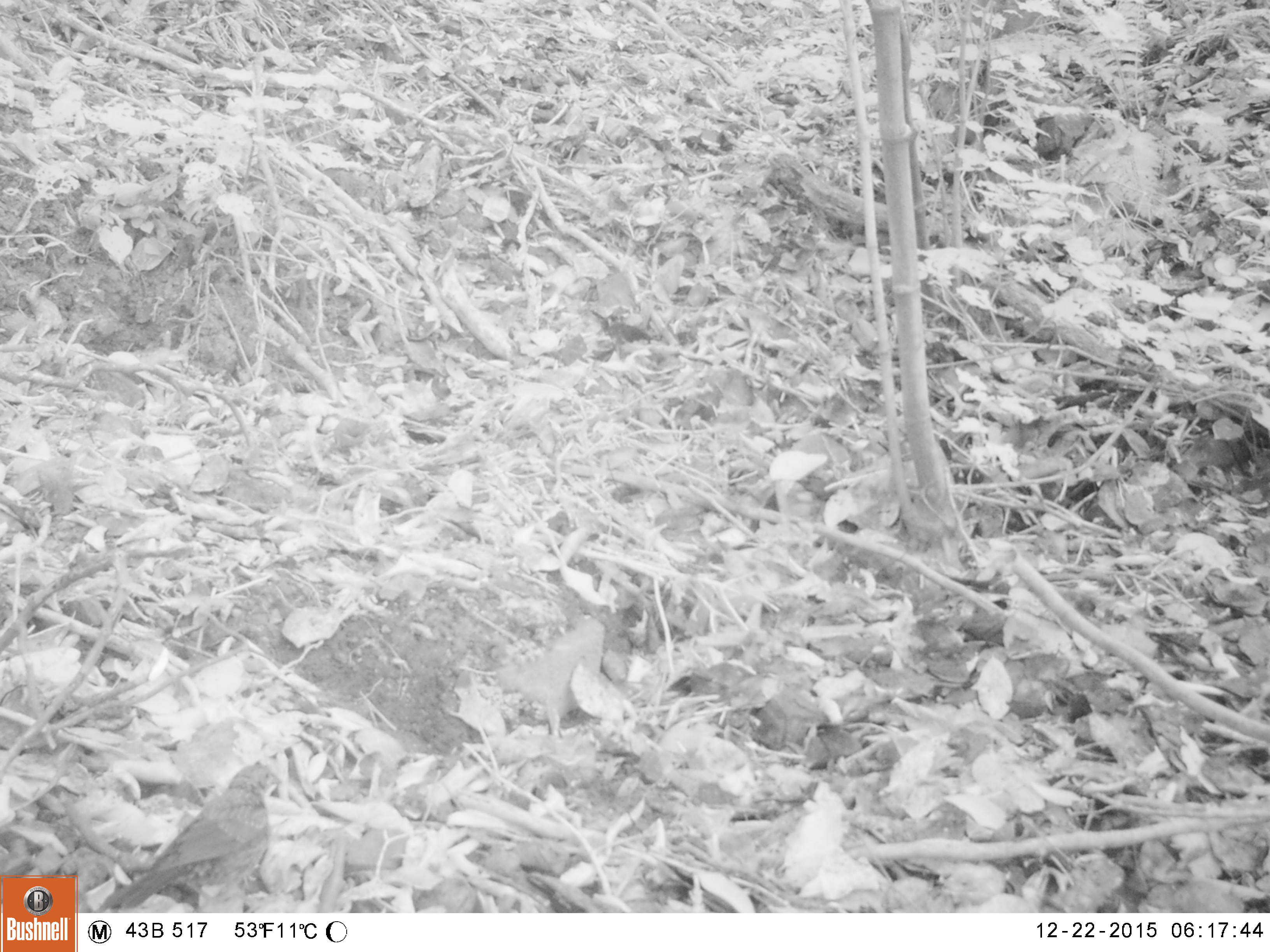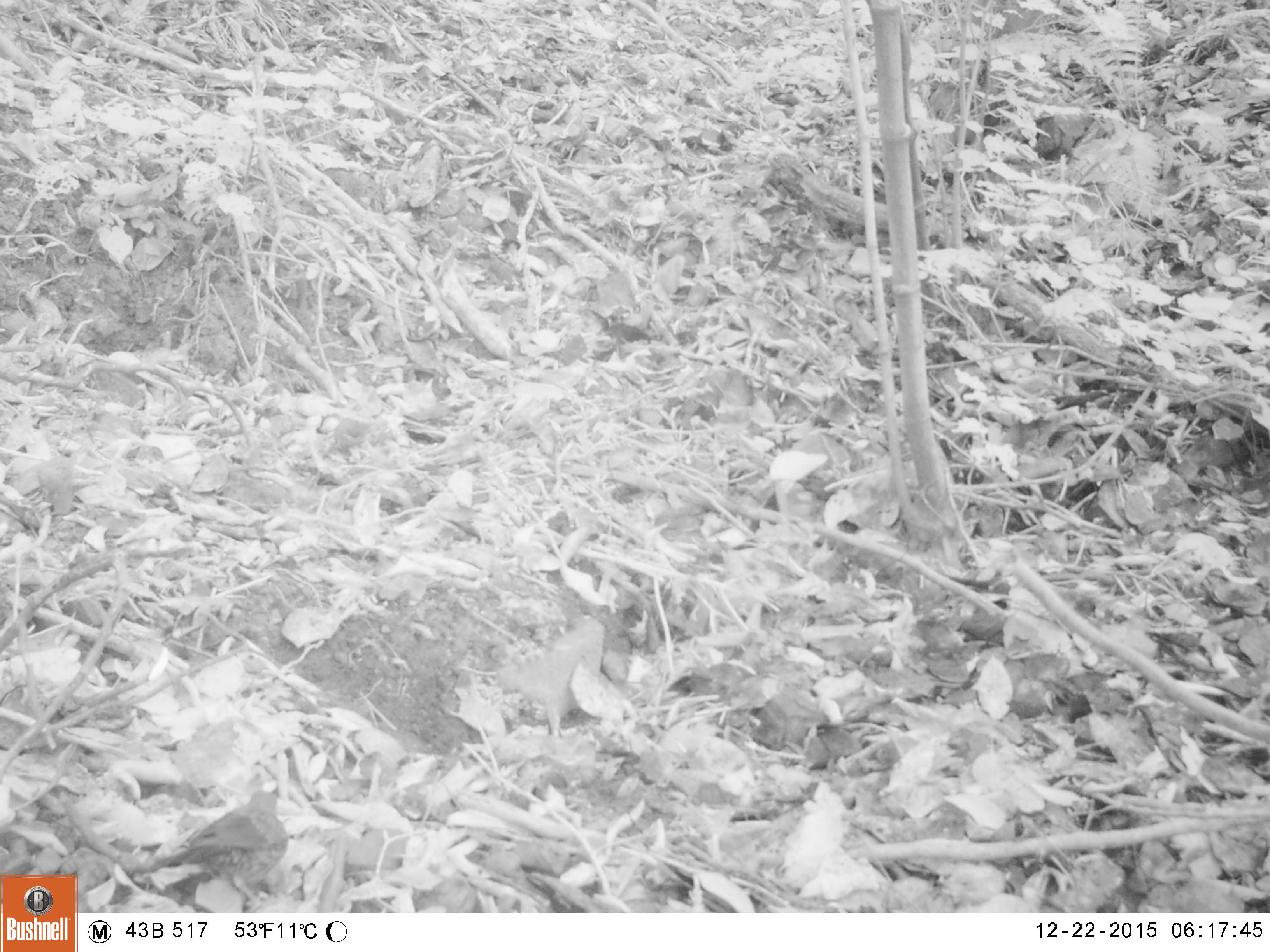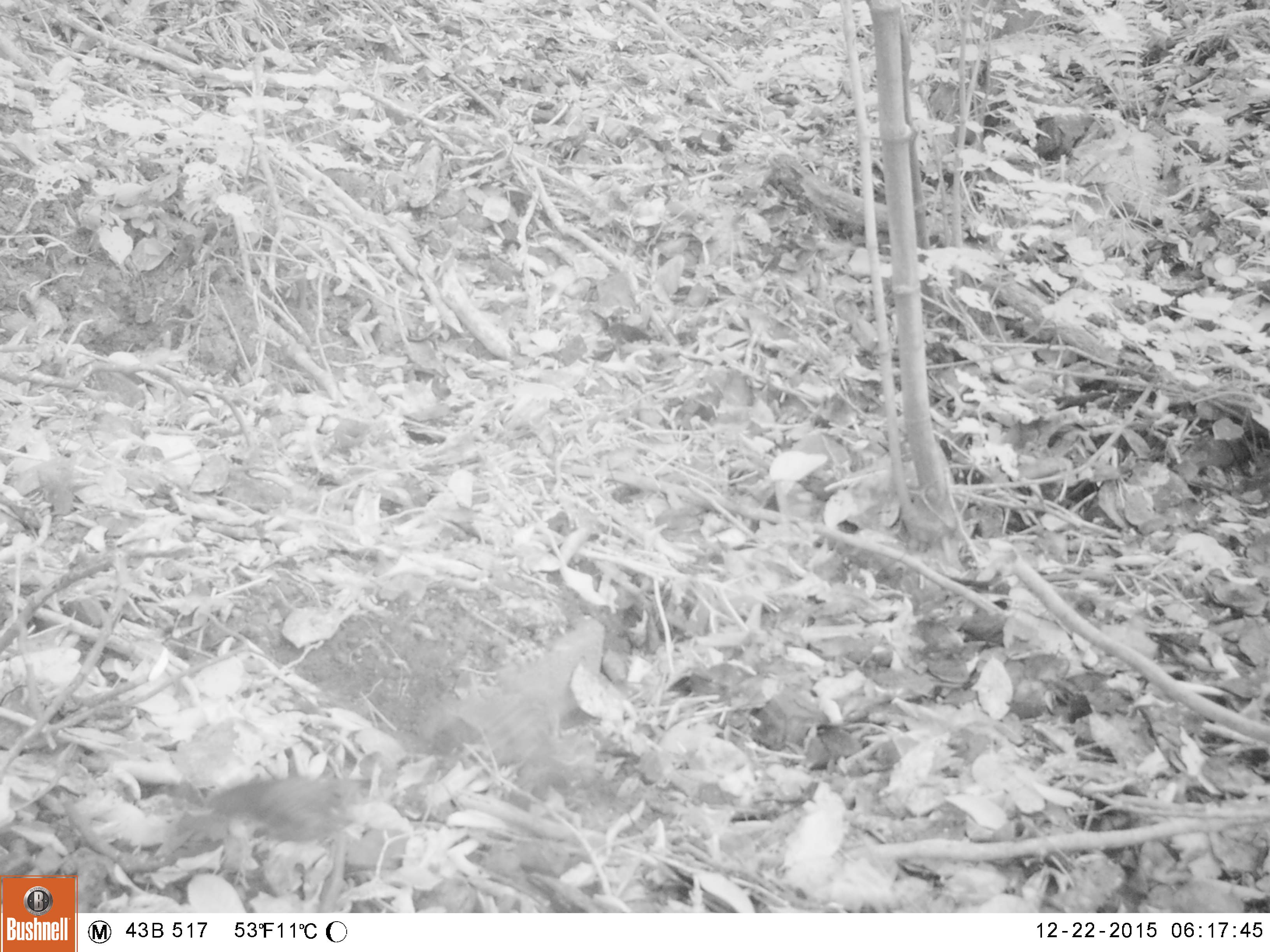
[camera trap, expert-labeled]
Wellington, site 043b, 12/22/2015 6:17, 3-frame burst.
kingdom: Animalia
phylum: Chordata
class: Aves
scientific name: Aves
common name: bird